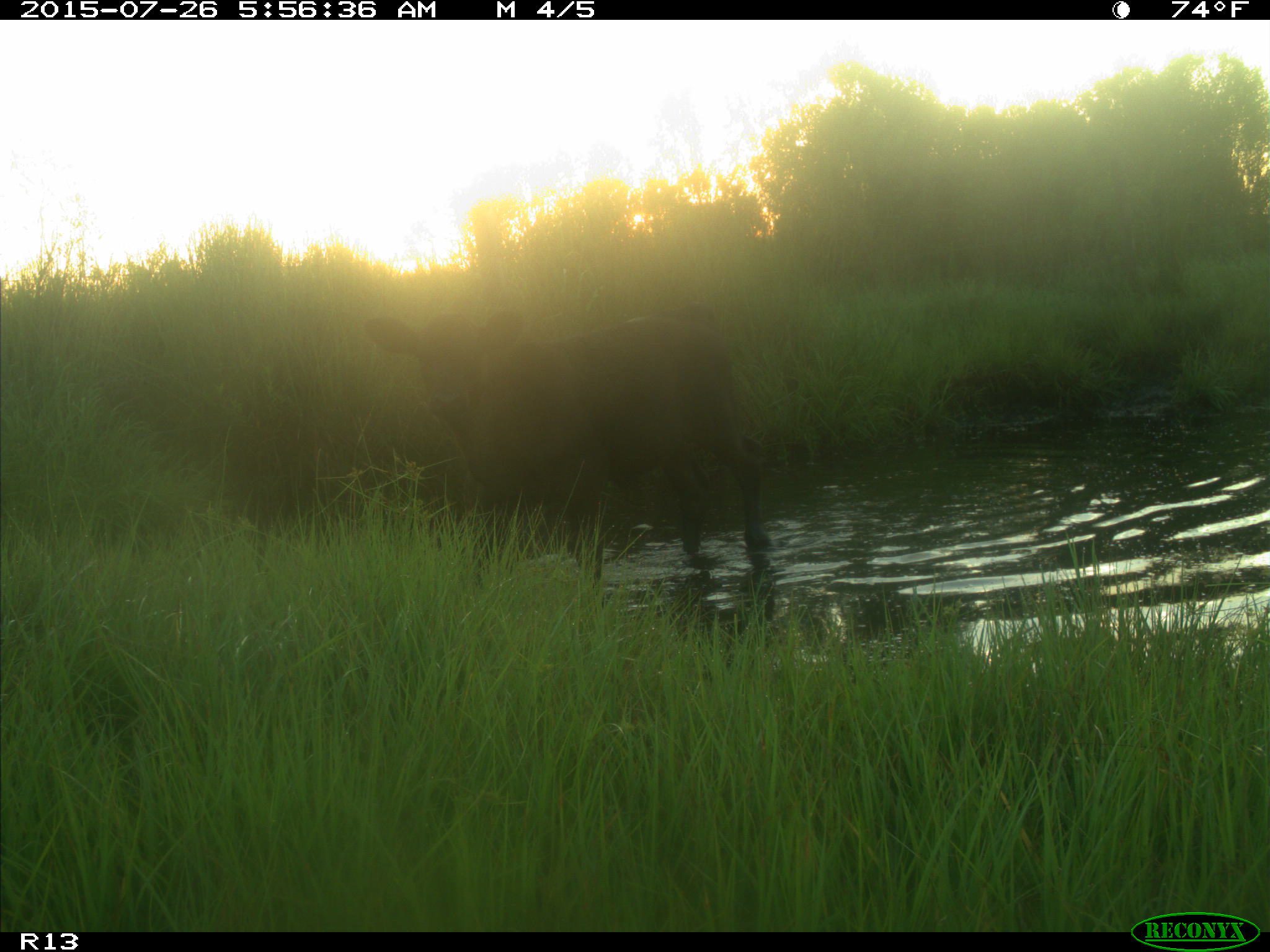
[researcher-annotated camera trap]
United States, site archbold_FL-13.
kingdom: Animalia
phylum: Chordata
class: Mammalia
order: Artiodactyla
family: Bovidae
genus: Bos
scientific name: Bos taurus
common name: domestic cow